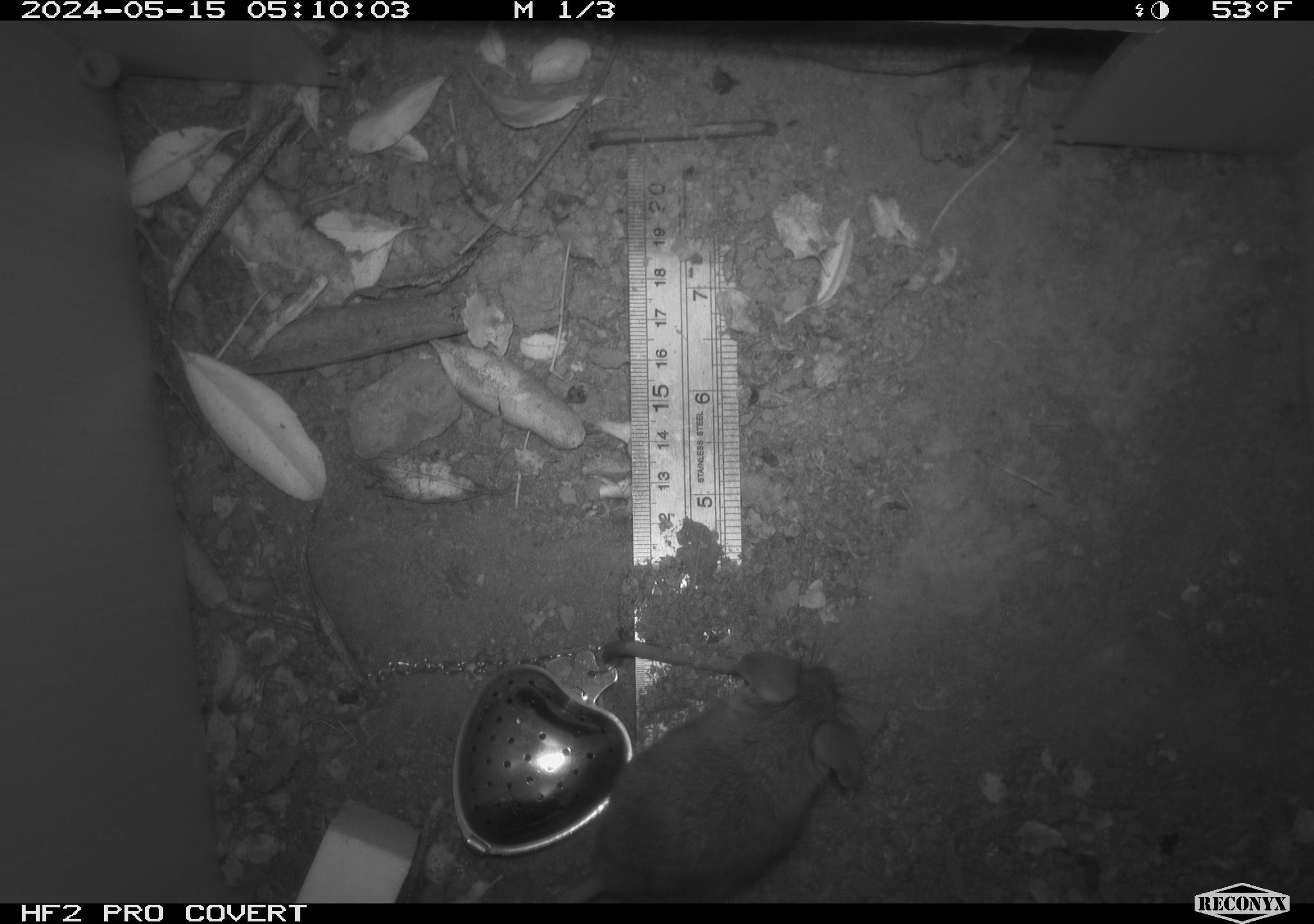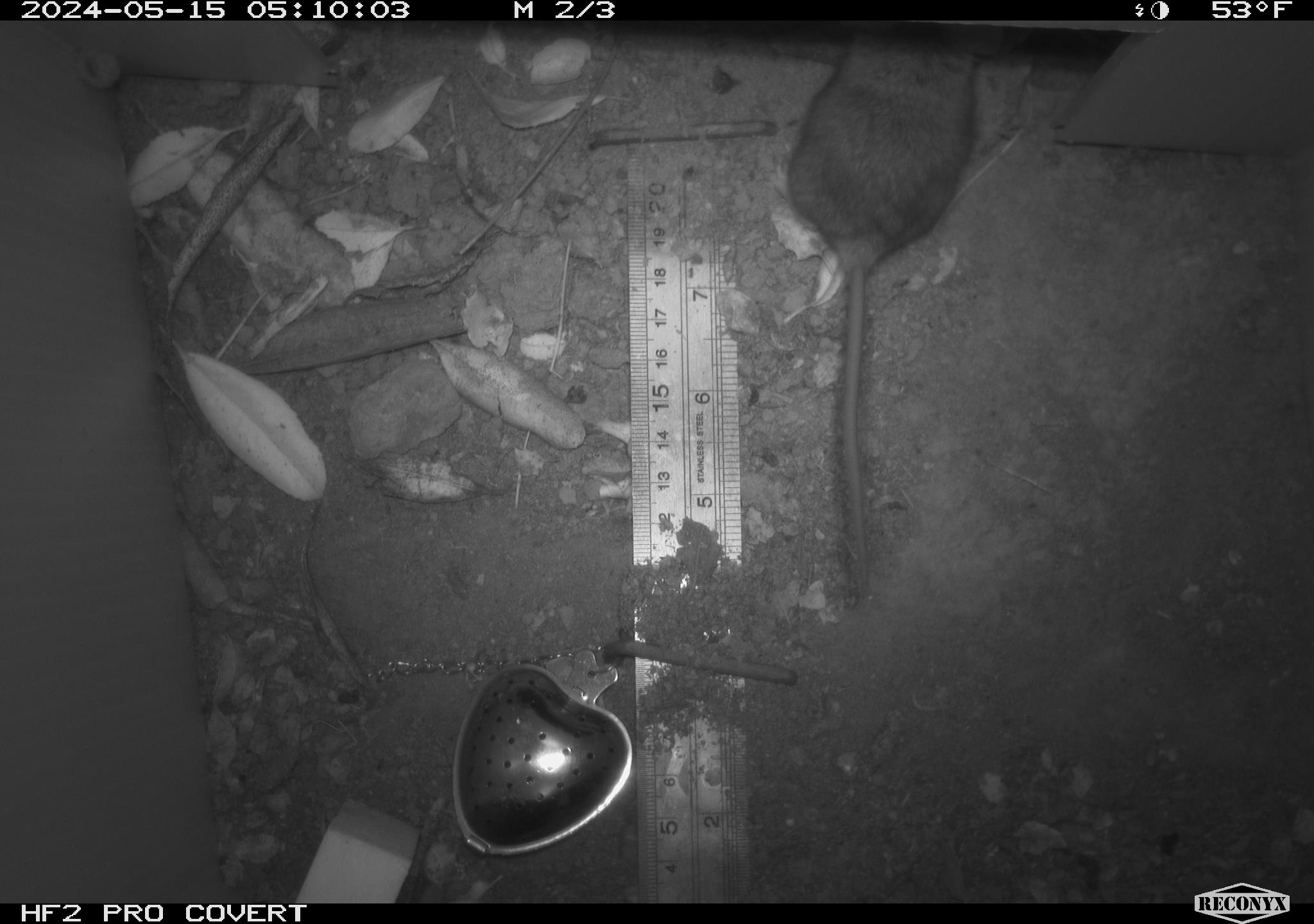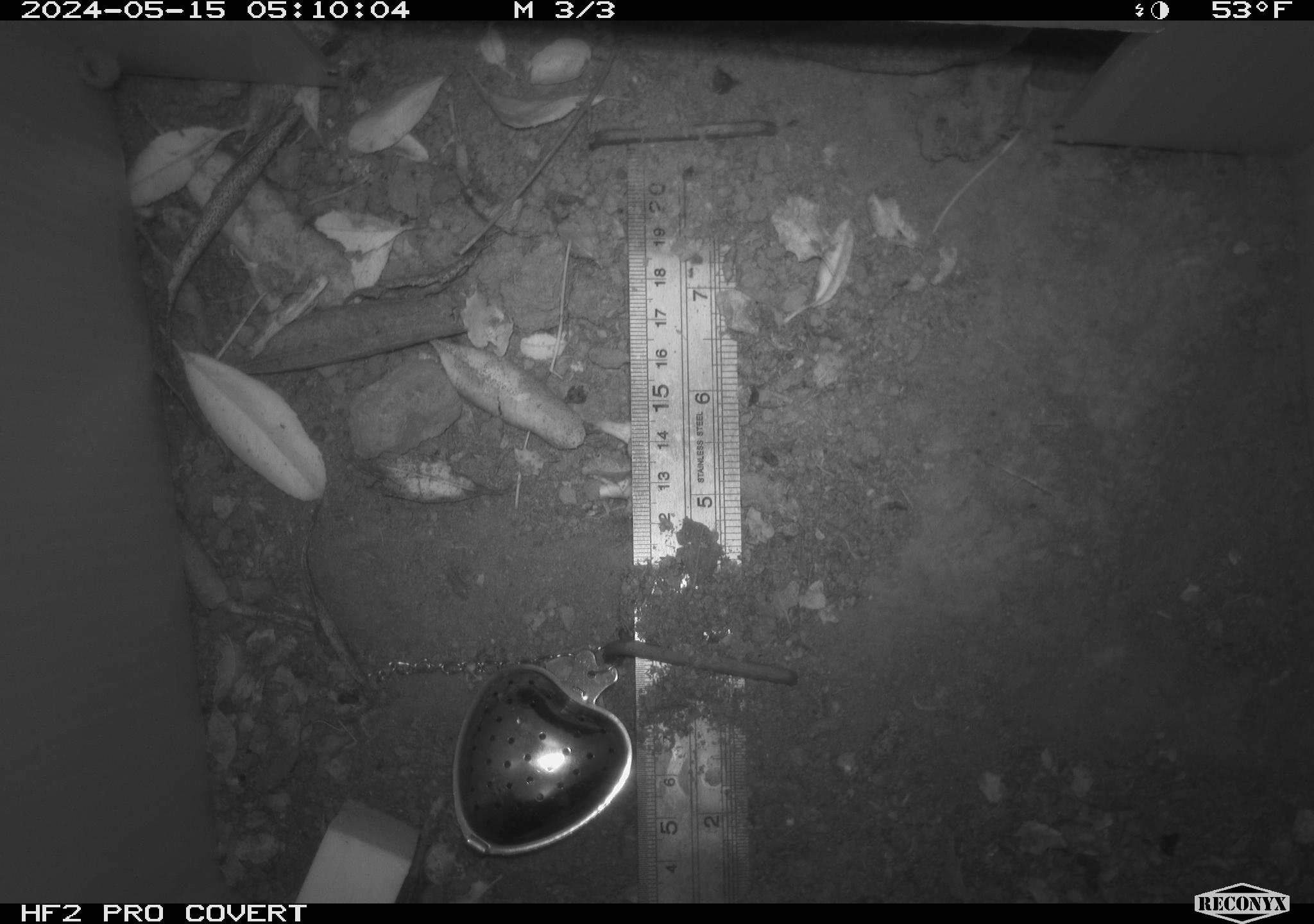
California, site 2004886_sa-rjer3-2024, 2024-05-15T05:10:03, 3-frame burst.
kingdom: Animalia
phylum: Chordata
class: Mammalia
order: Rodentia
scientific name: Rodentia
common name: mouse species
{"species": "mouse species (Rodentia)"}